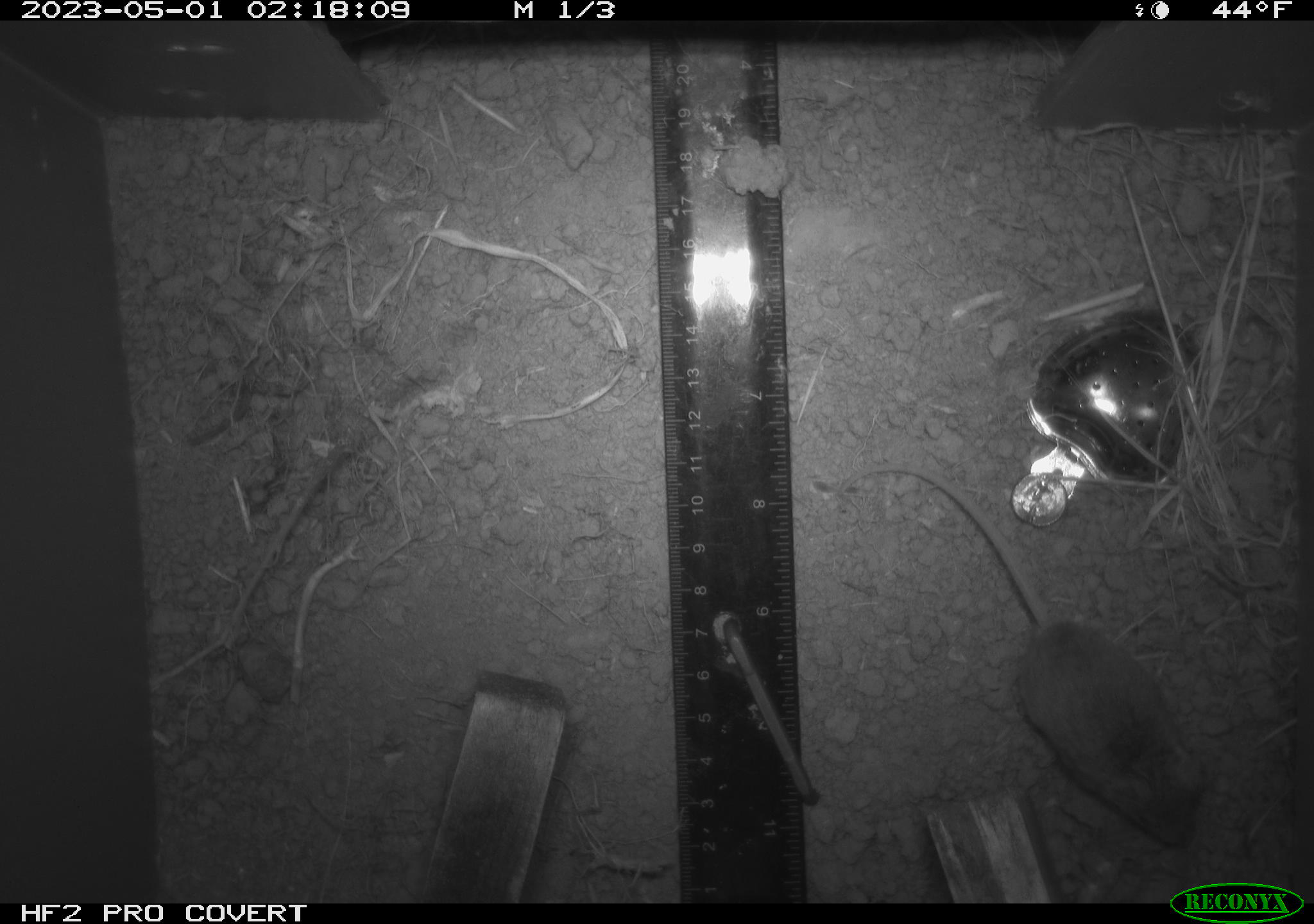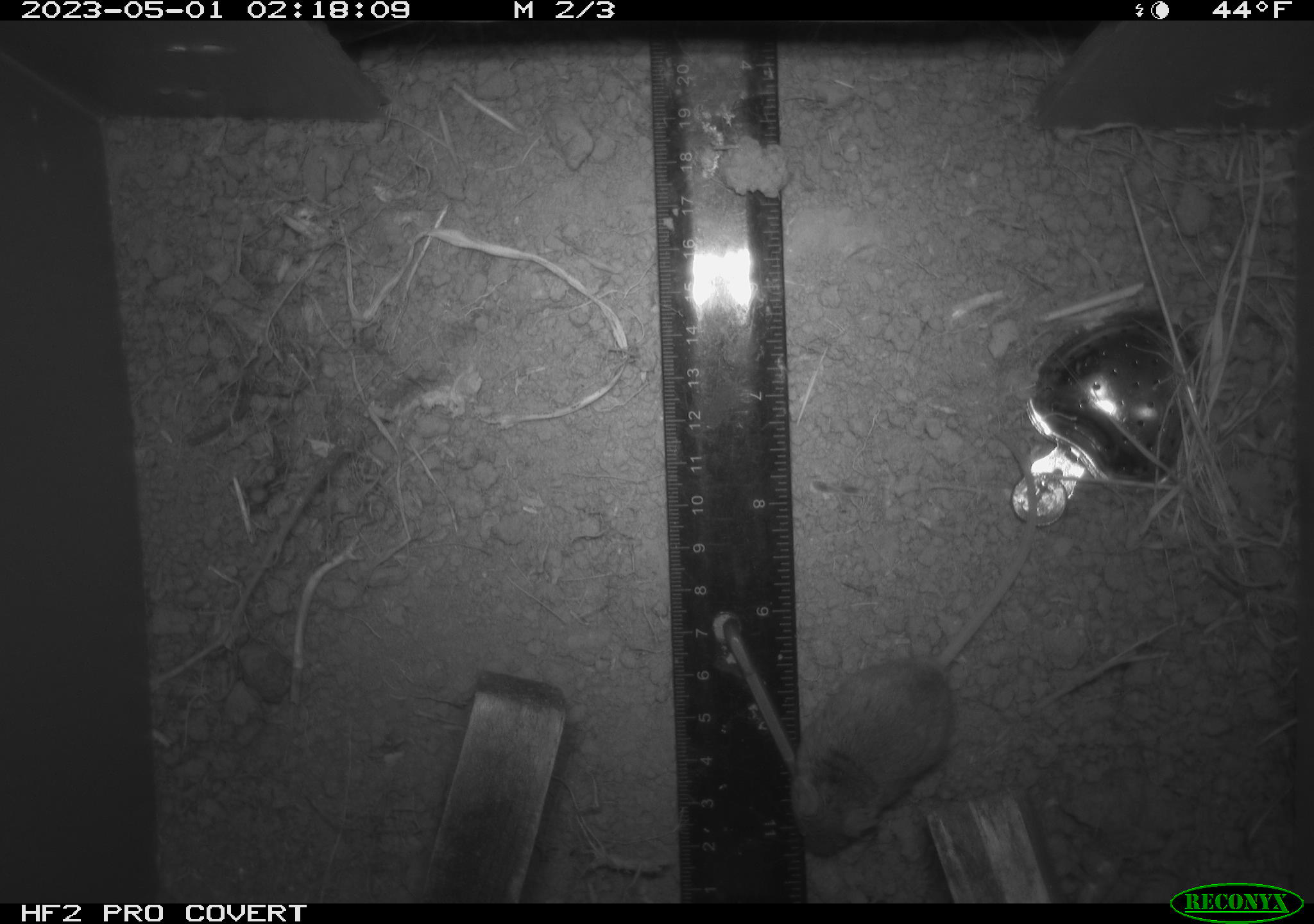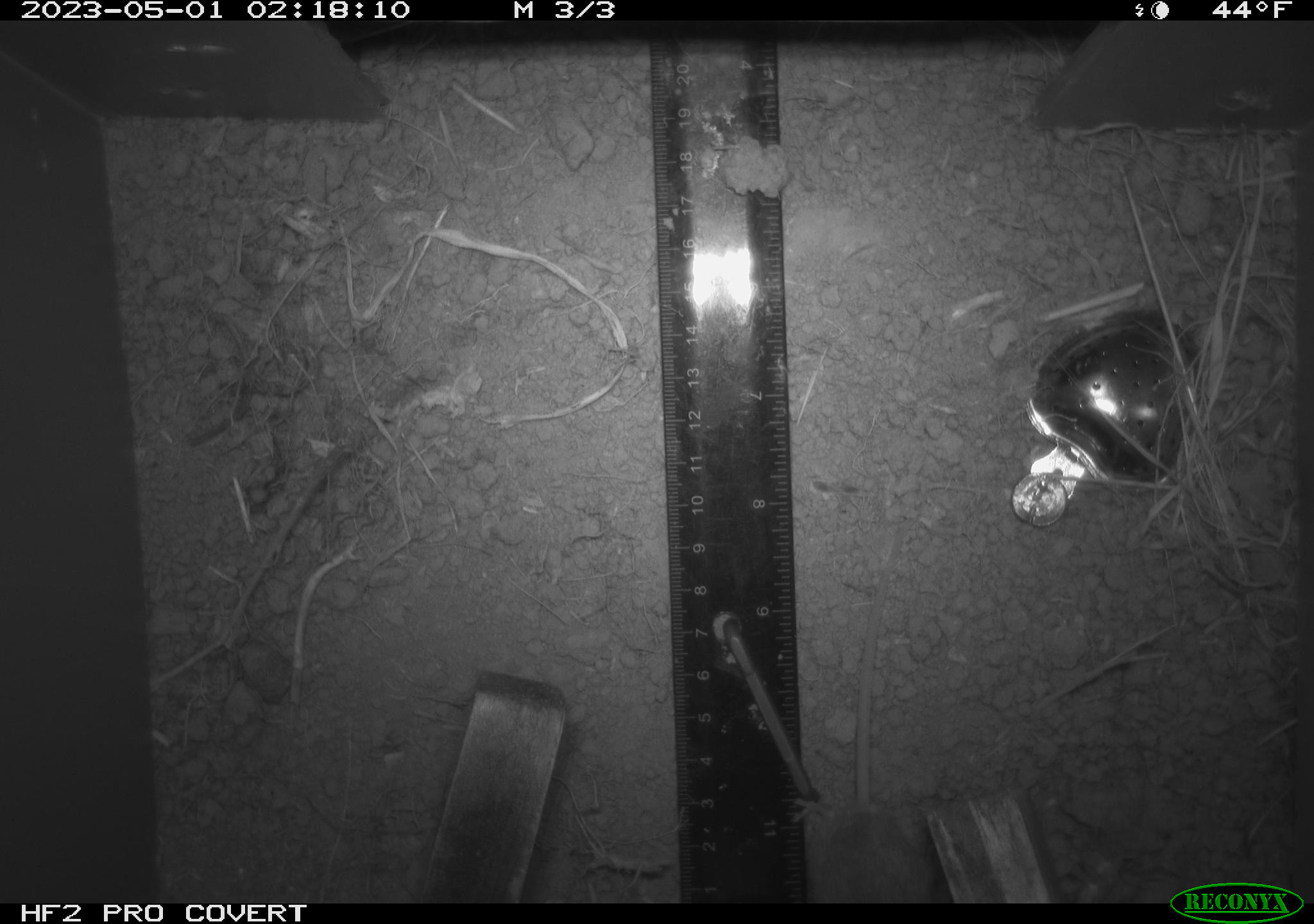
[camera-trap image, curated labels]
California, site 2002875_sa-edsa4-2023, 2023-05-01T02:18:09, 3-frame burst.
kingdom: Animalia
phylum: Chordata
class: Mammalia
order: Rodentia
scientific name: Rodentia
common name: mouse species